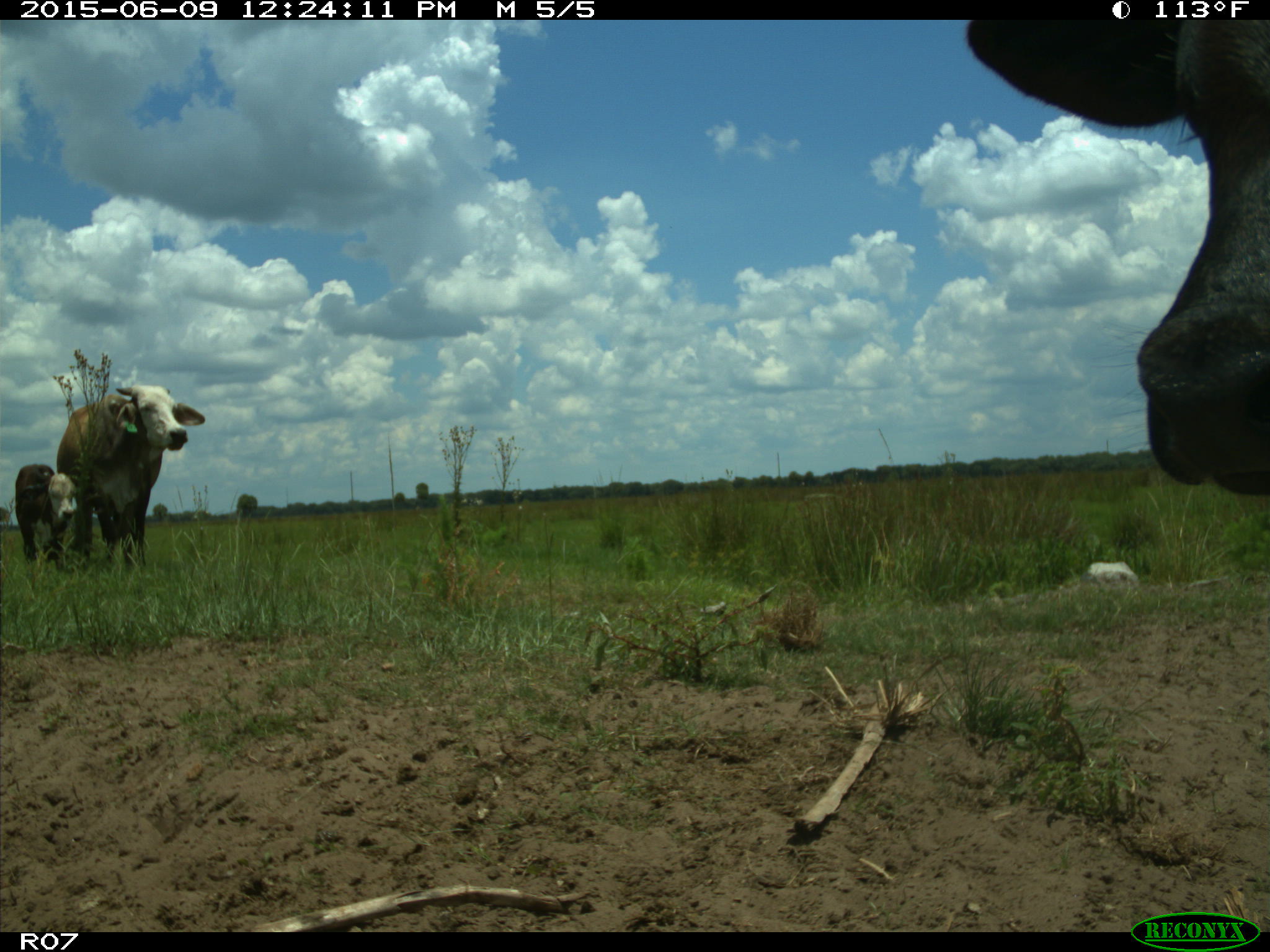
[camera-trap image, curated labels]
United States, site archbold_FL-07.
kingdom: Animalia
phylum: Chordata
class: Mammalia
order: Artiodactyla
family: Bovidae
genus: Bos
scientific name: Bos taurus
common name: domestic cow